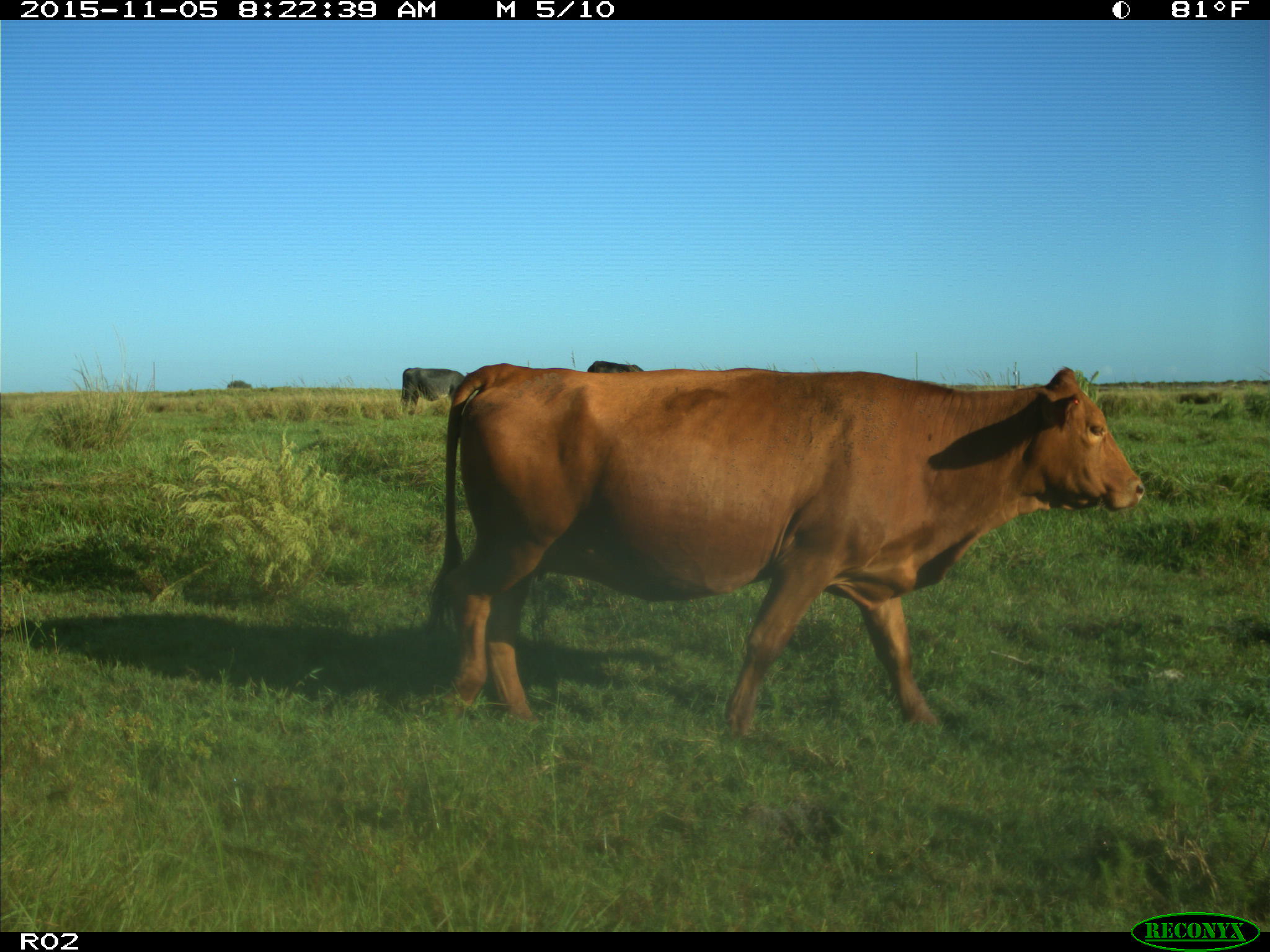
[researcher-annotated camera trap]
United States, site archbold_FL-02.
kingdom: Animalia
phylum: Chordata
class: Mammalia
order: Artiodactyla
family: Bovidae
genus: Bos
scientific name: Bos taurus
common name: domestic cow